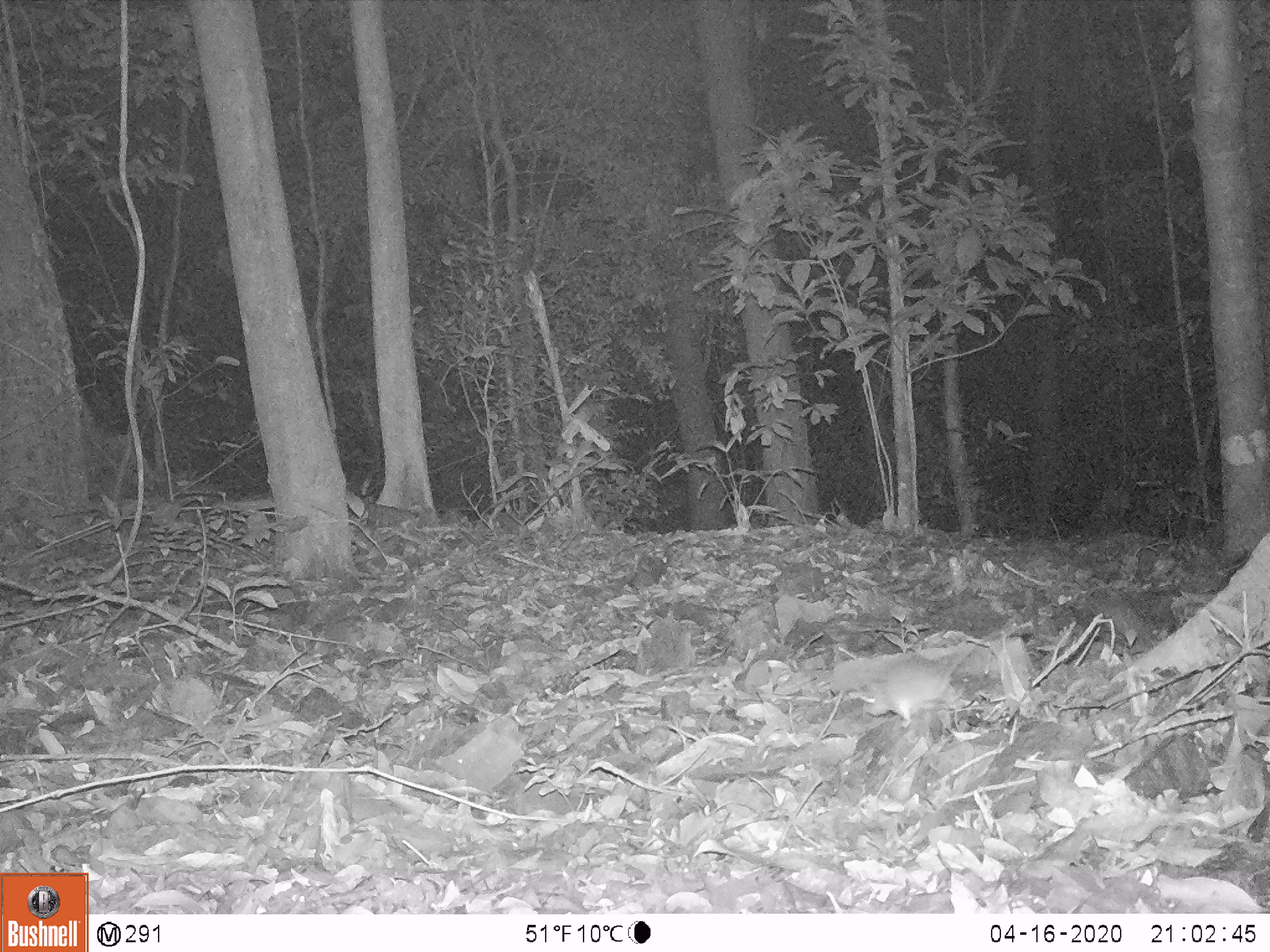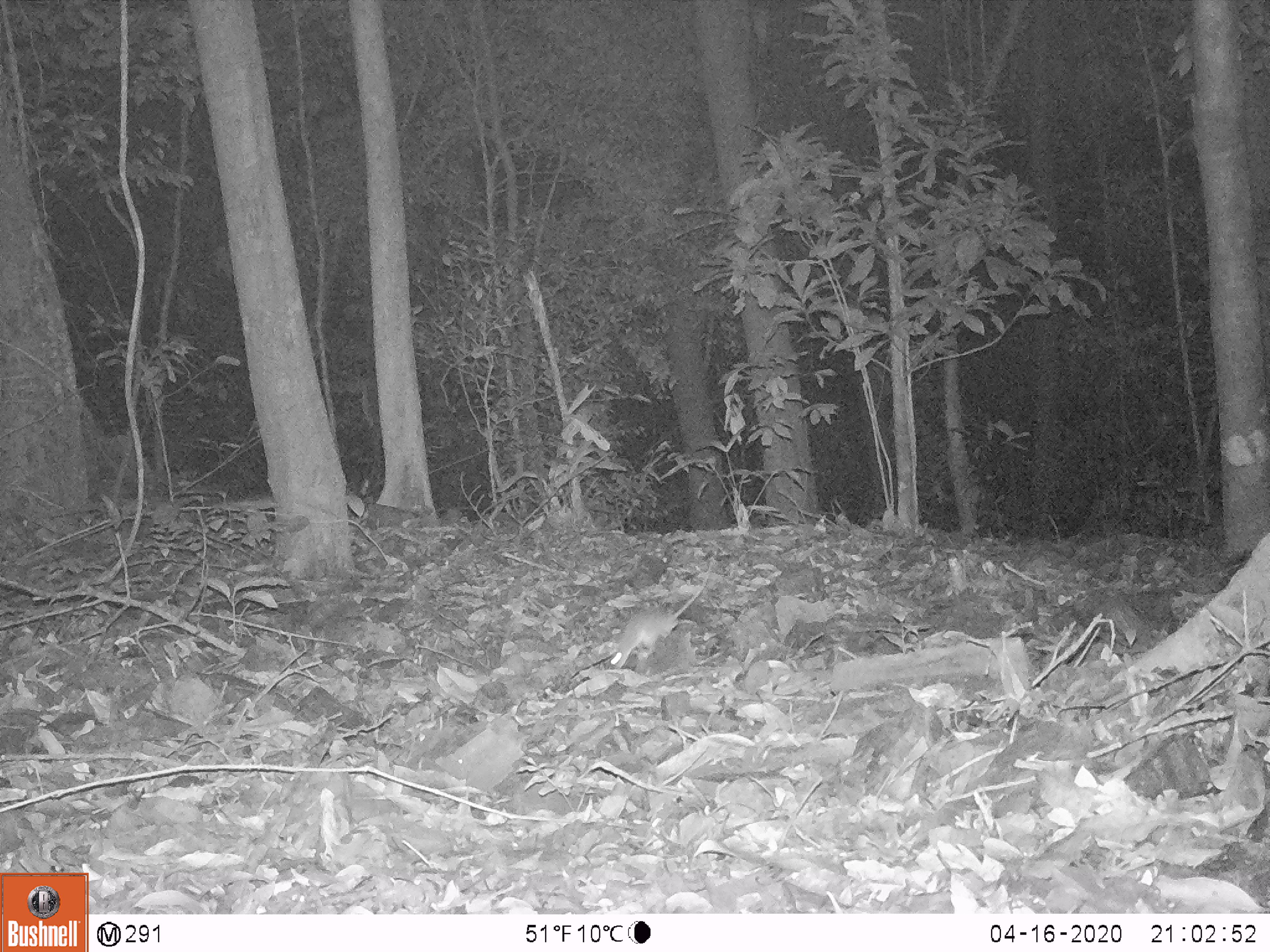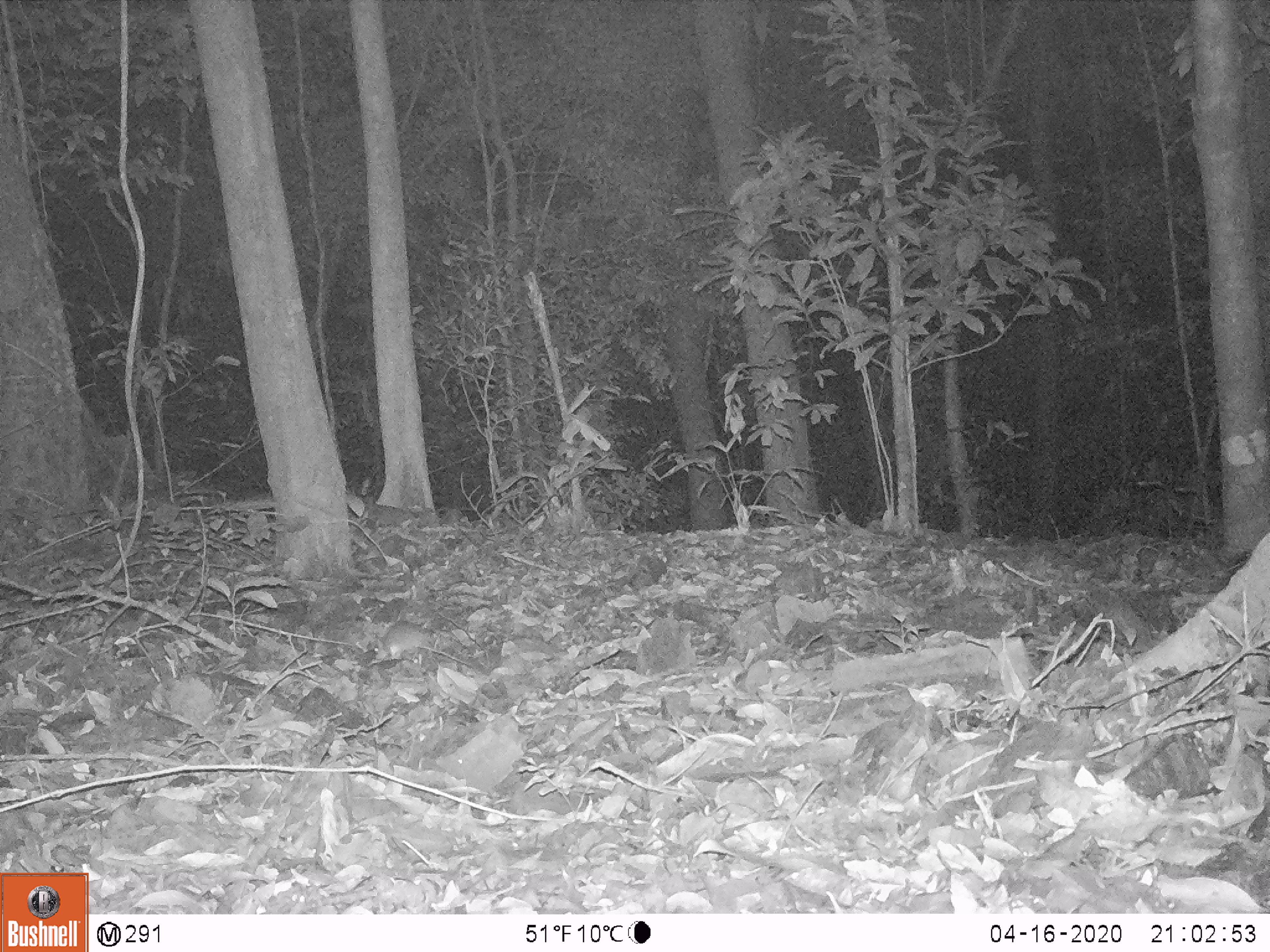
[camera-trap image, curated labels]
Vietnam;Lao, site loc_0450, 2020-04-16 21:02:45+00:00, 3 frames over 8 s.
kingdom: Animalia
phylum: Chordata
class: Mammalia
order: Rodentia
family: Muridae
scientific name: Muridae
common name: old-world mice and rats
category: unidentified murid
Unidentified murid (old-world mice and rats) (Muridae). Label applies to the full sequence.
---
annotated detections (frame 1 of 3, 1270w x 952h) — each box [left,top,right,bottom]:
unidentified murid: [832,648,970,728]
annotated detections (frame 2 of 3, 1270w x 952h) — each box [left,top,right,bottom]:
unidentified murid: [610,562,712,669]